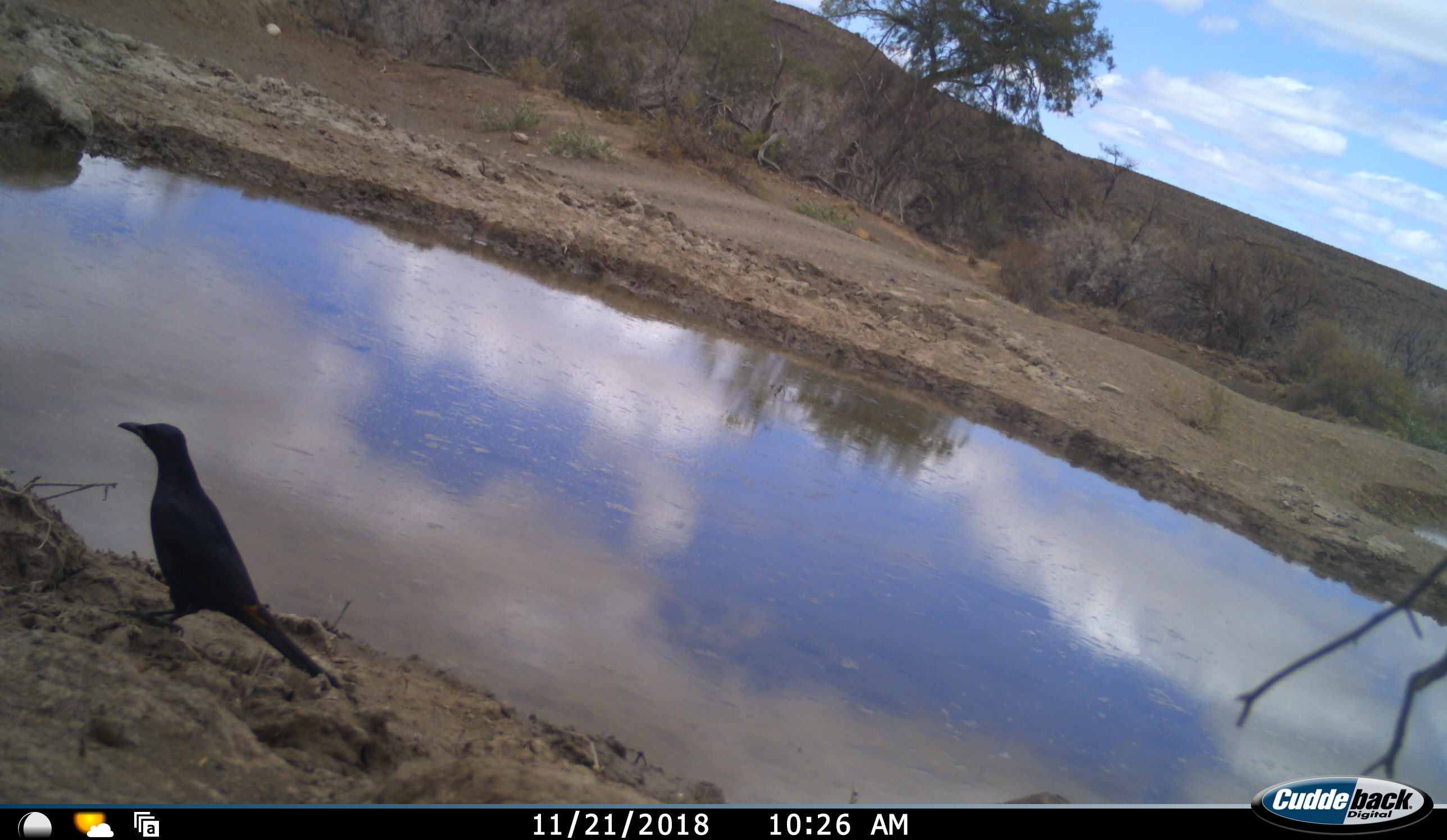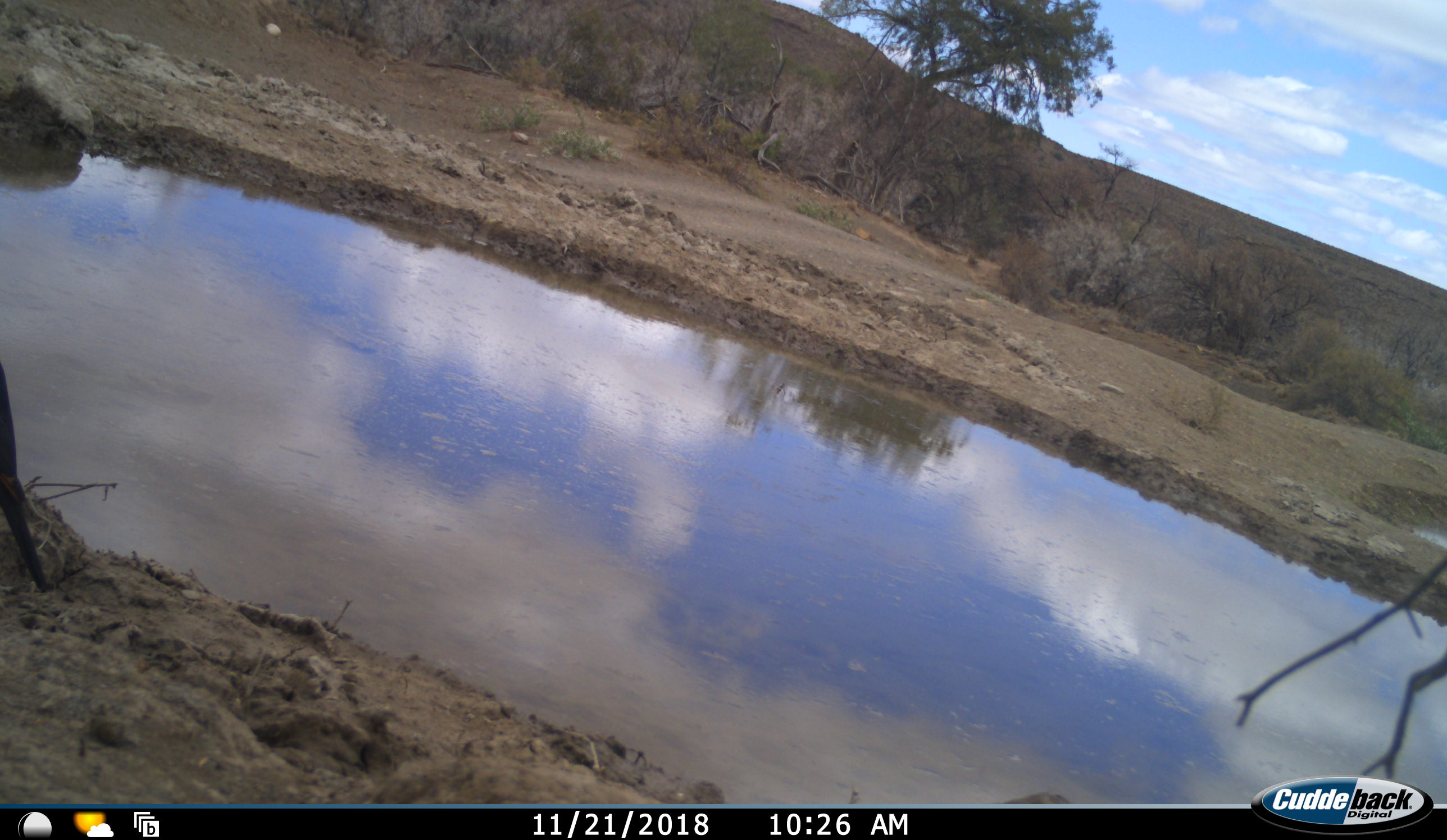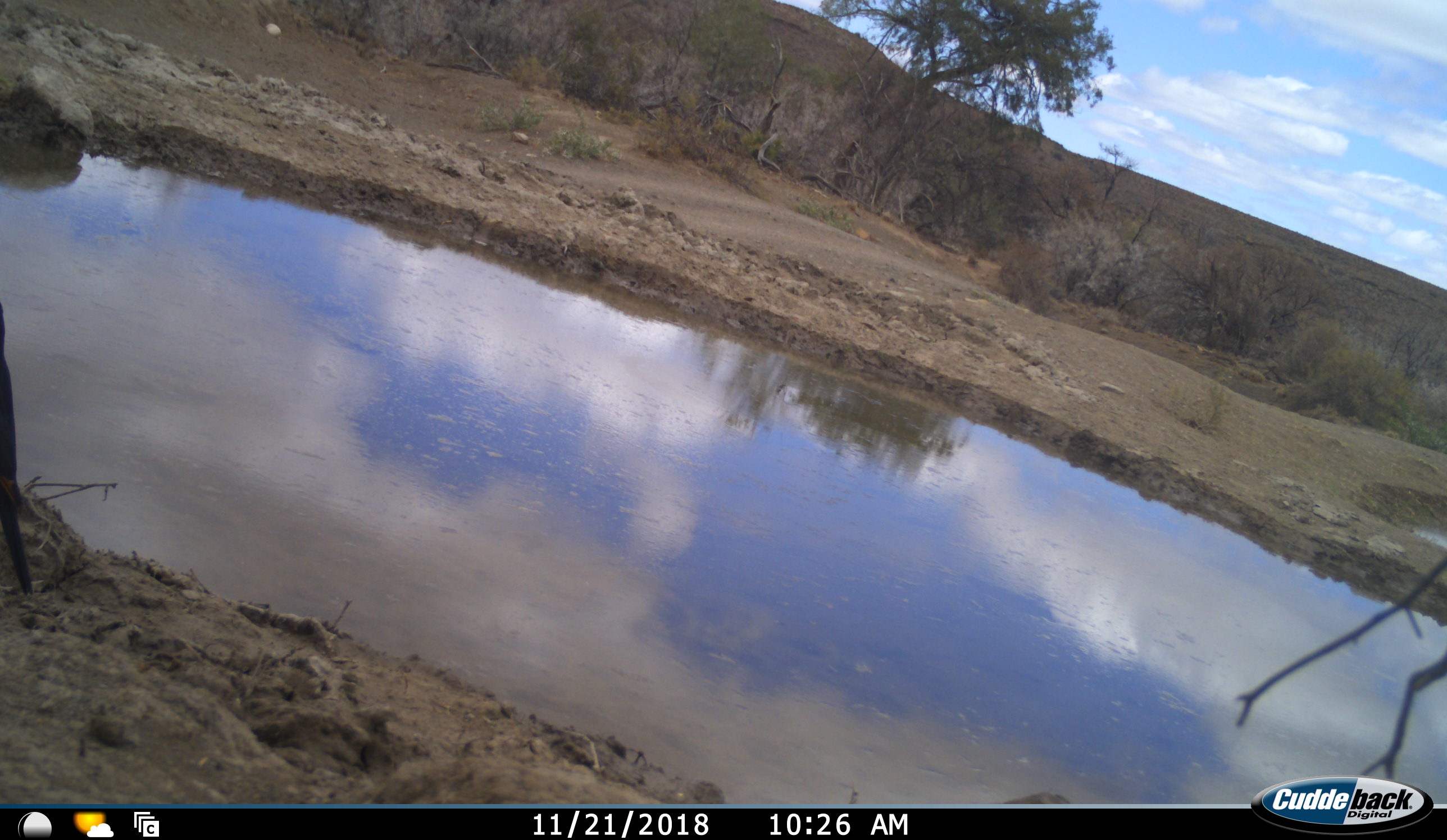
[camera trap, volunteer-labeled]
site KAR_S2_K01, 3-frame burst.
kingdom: Animalia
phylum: Chordata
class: Aves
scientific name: Aves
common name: bird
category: birdother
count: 1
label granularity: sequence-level